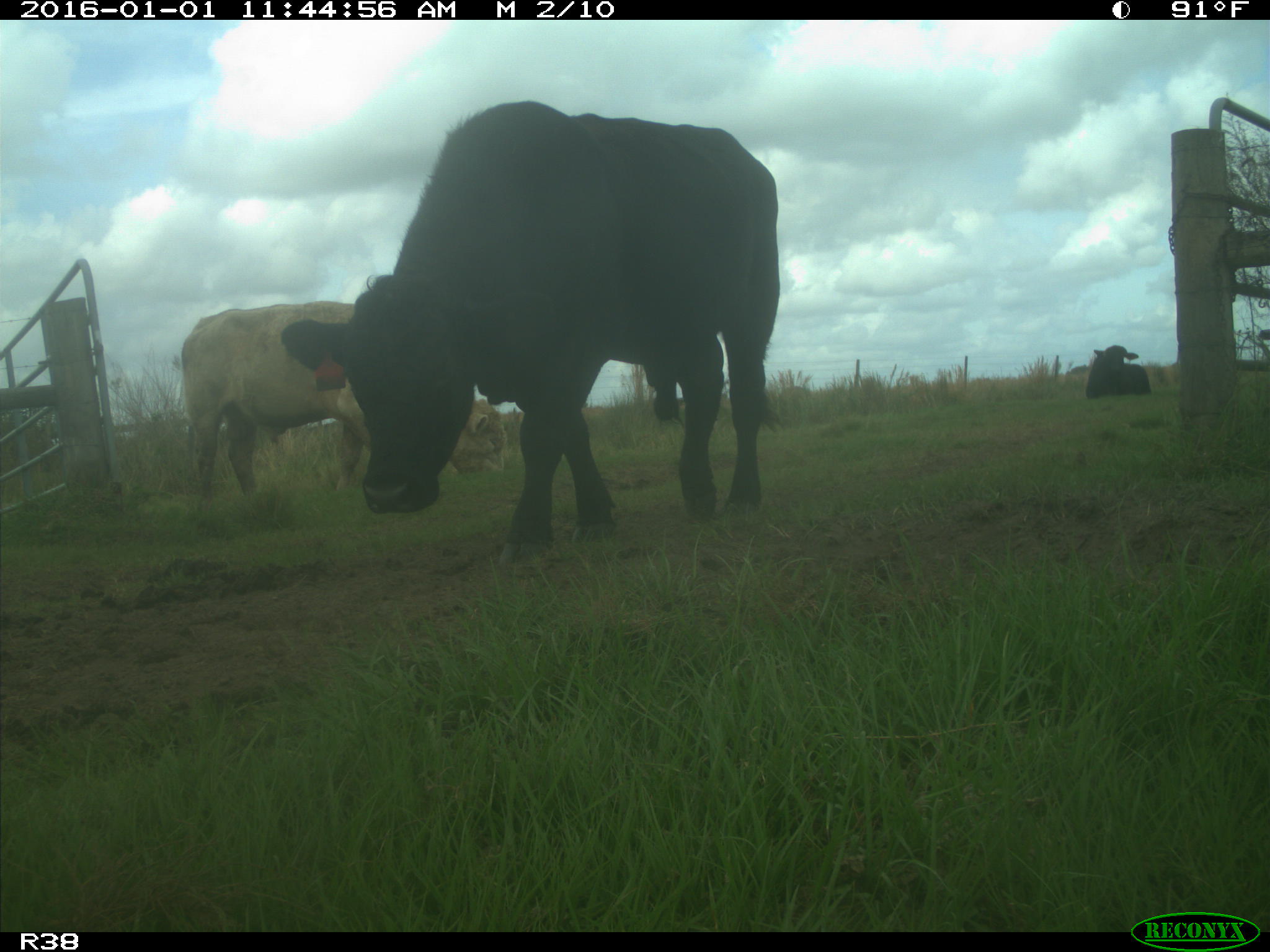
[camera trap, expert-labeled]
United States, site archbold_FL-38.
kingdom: Animalia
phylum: Chordata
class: Mammalia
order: Artiodactyla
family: Bovidae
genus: Bos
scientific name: Bos taurus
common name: domestic cow